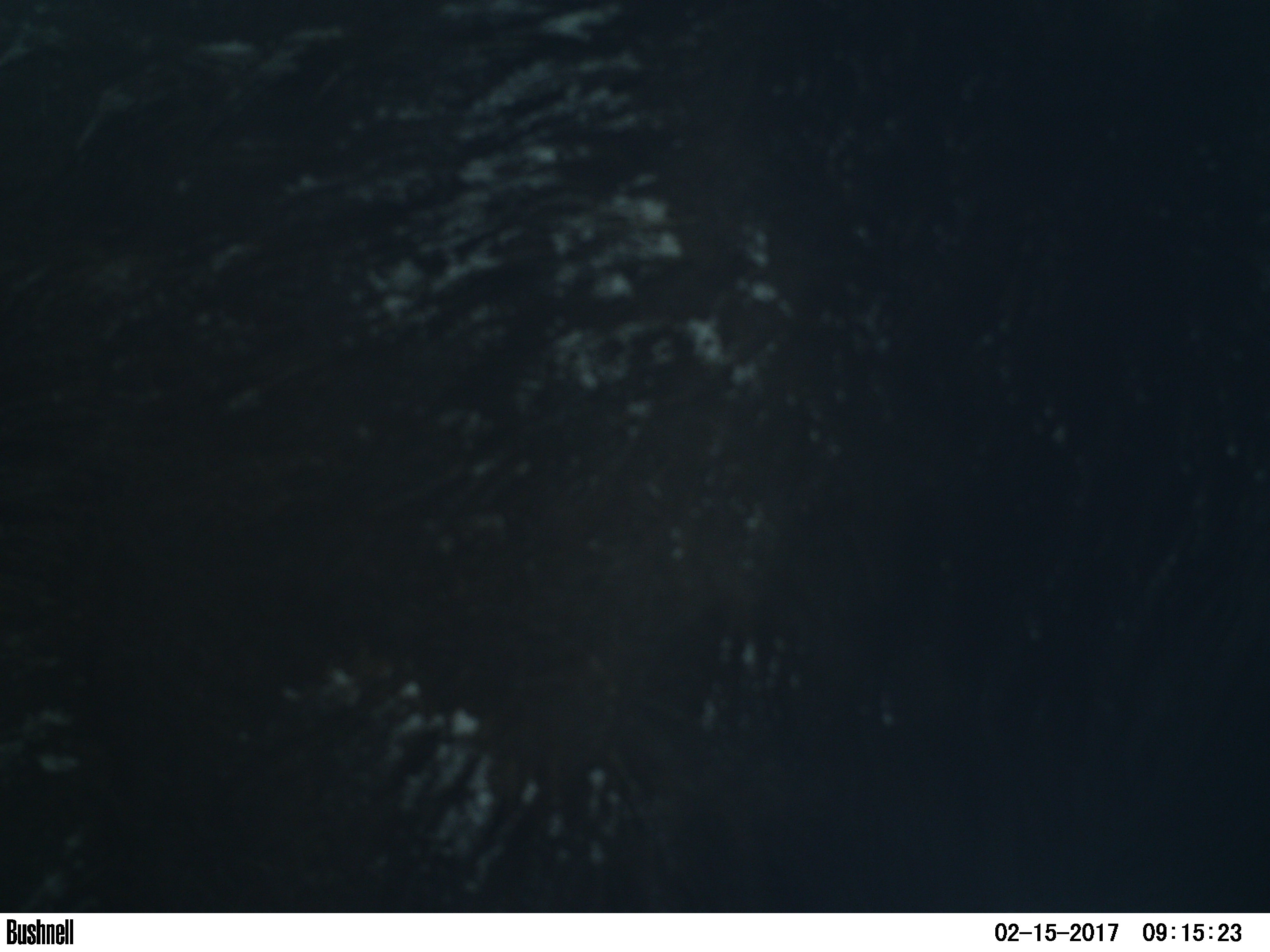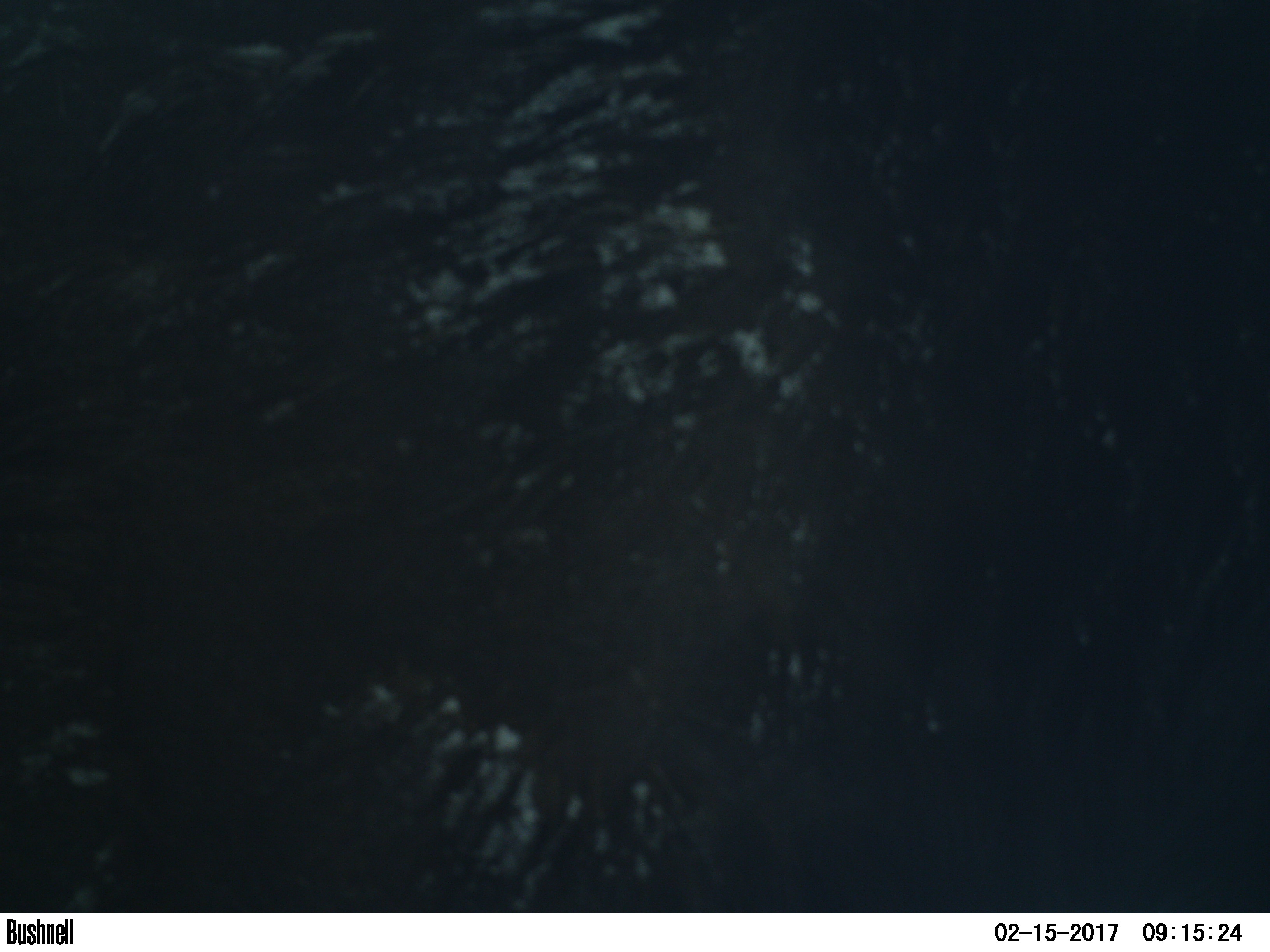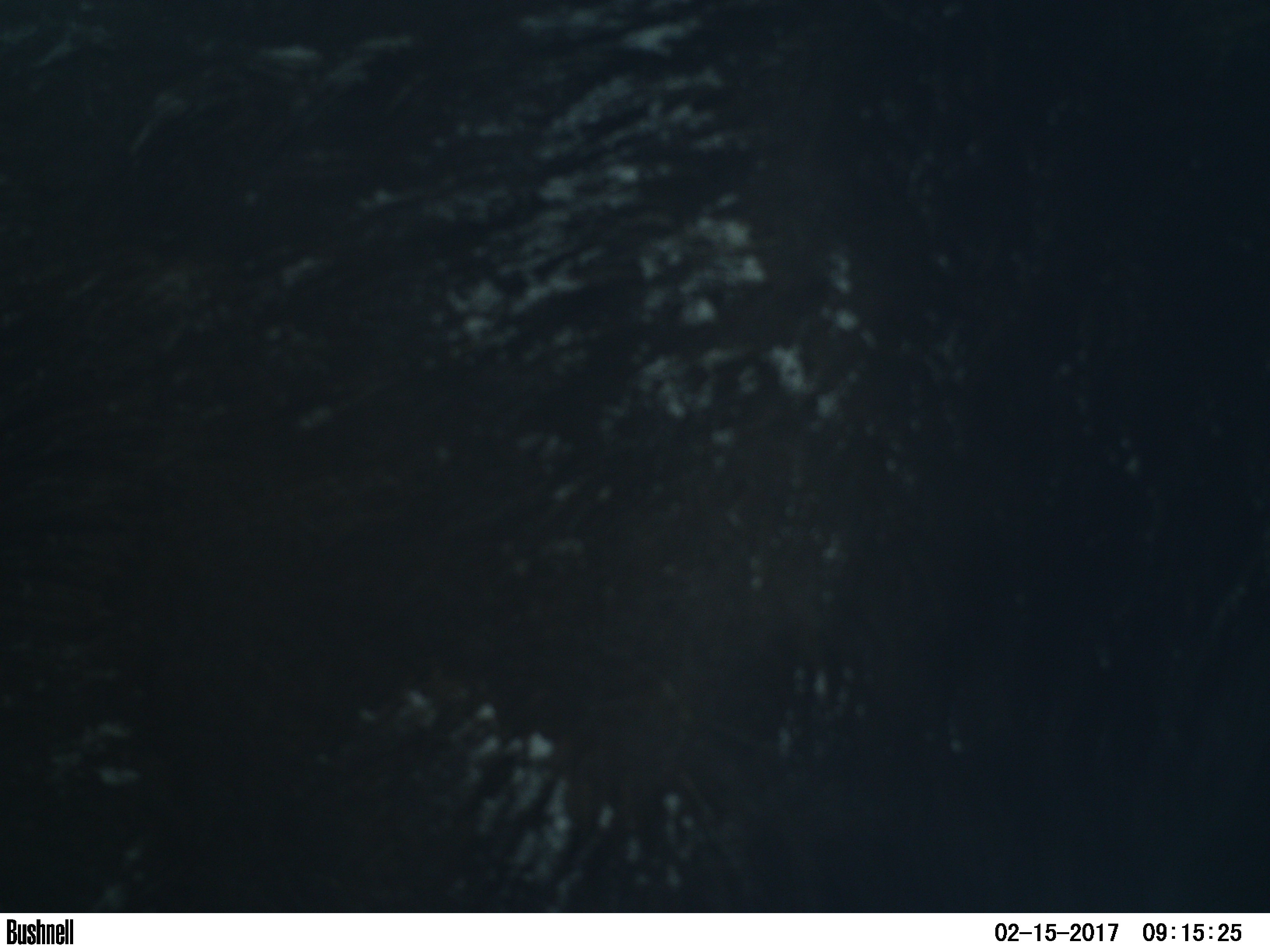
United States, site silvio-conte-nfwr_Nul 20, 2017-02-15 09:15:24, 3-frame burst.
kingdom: Animalia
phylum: Chordata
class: Mammalia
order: Artiodactyla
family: Cervidae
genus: Alces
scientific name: Alces alces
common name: moose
Moose (Alces alces).